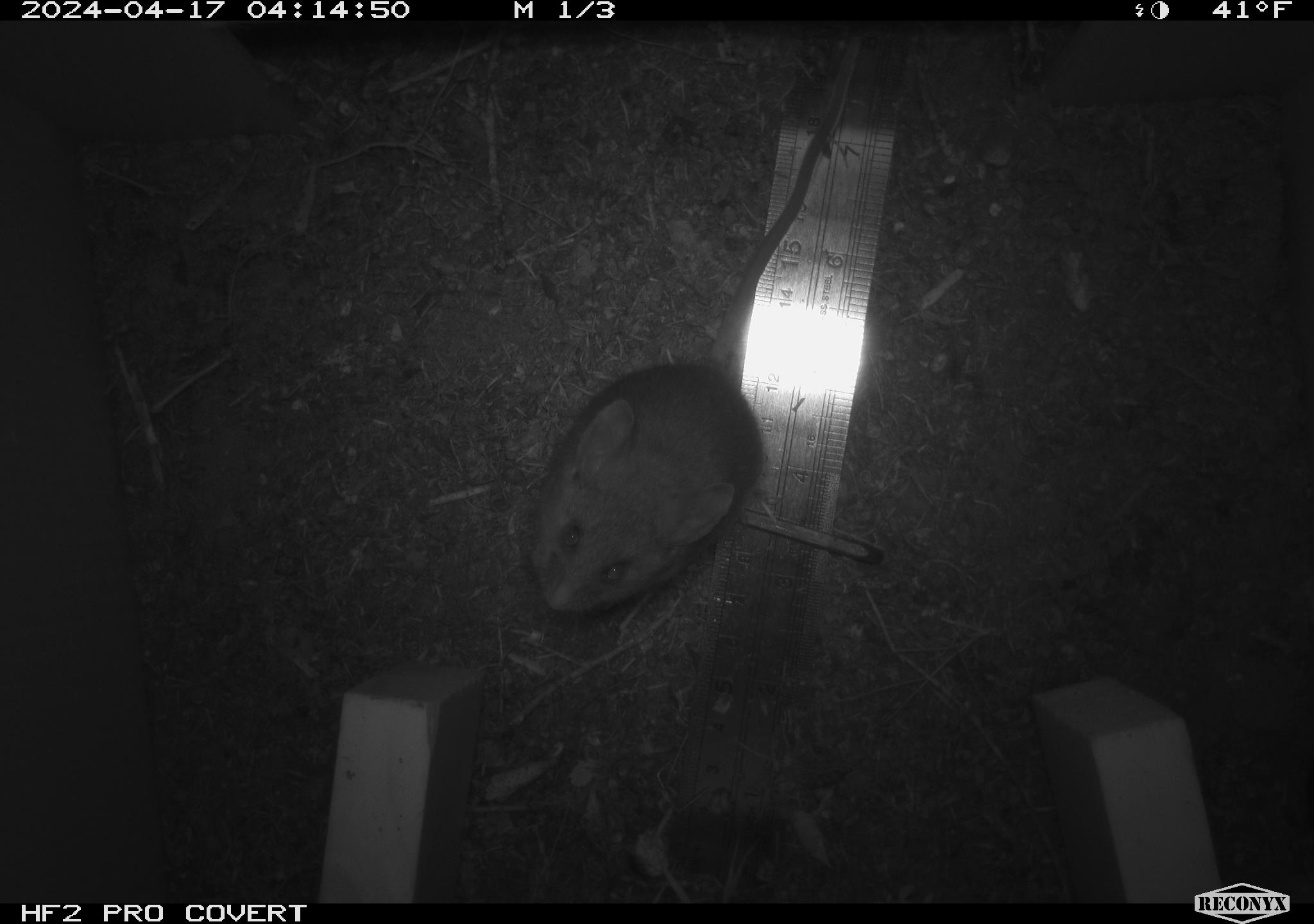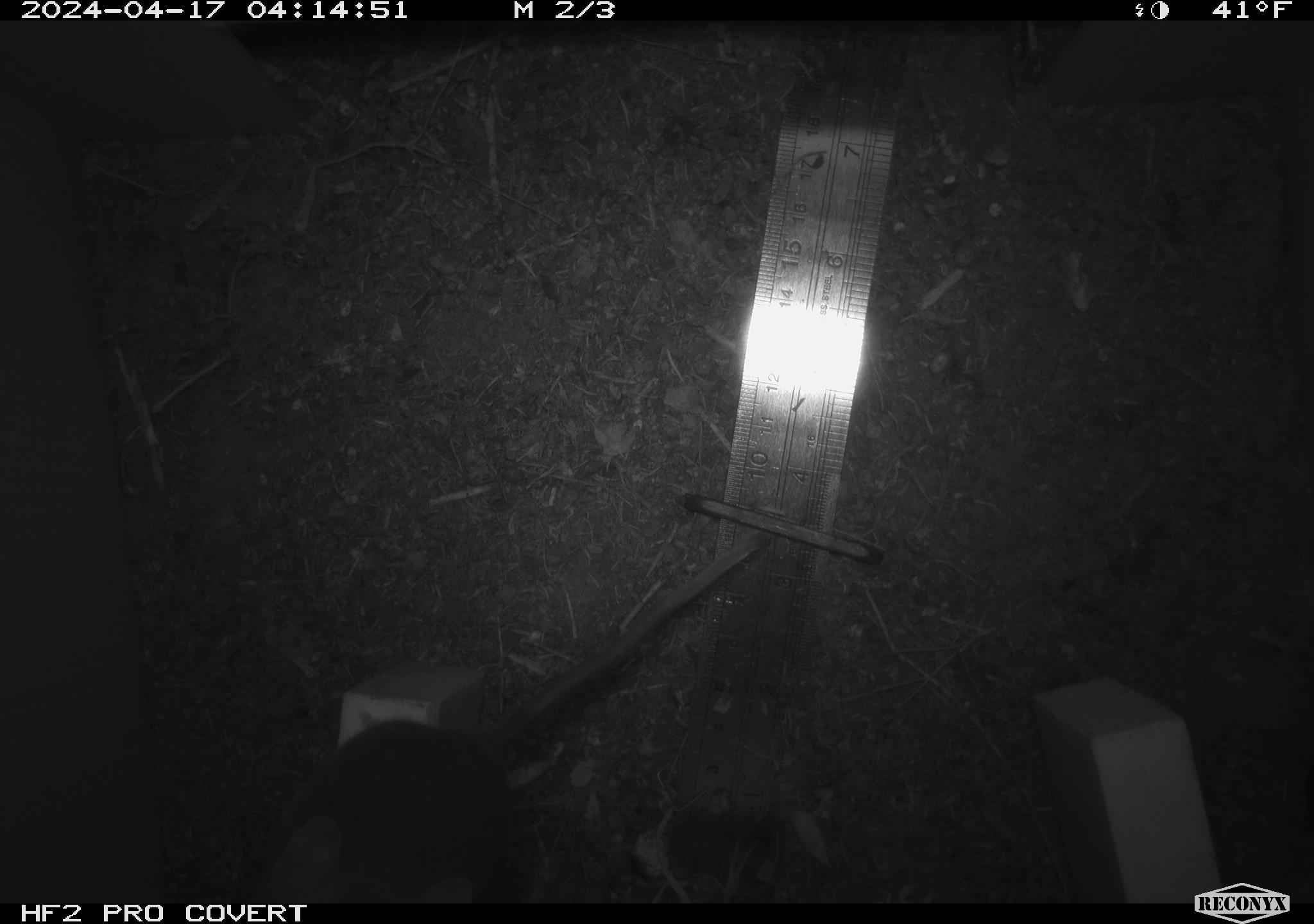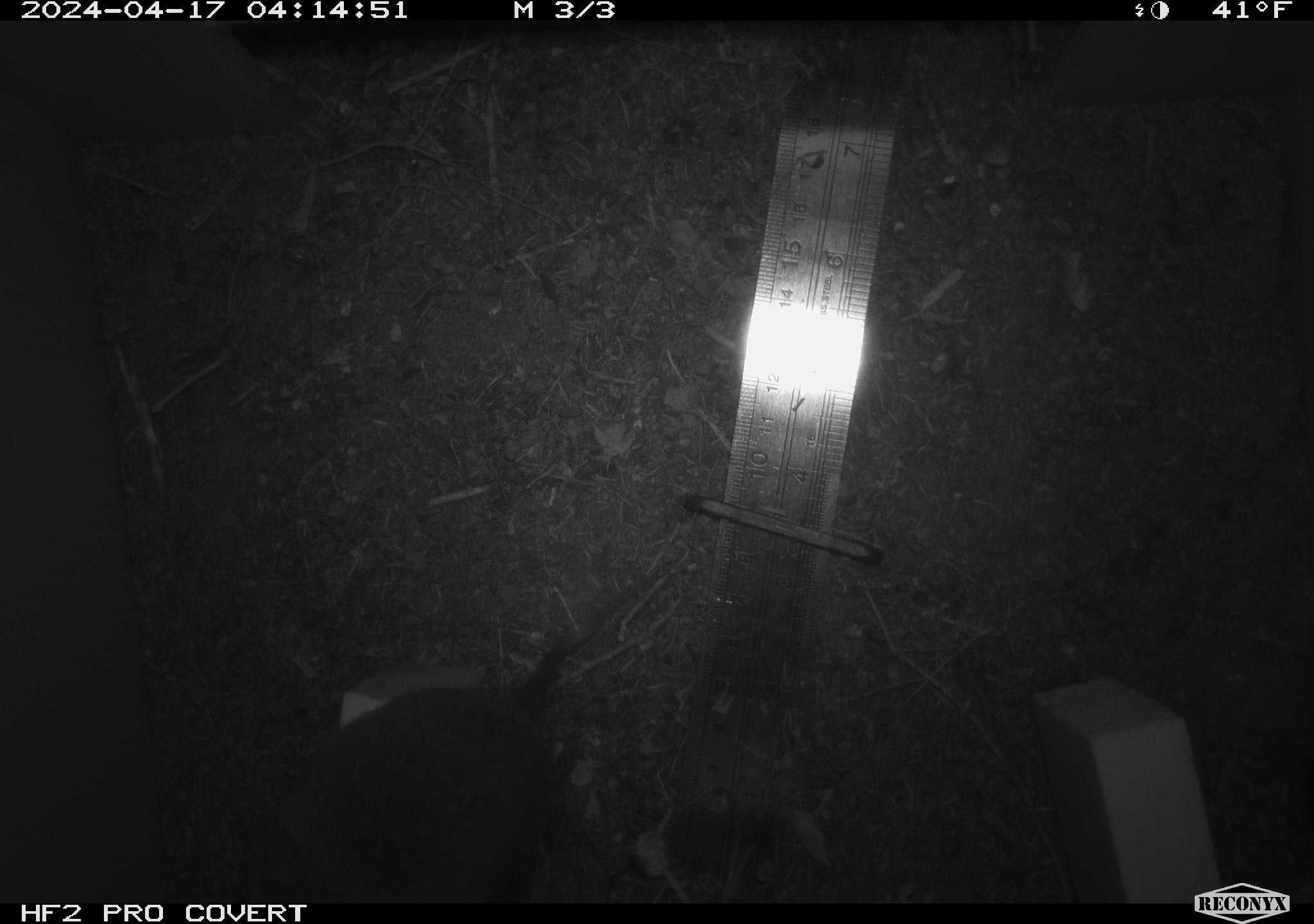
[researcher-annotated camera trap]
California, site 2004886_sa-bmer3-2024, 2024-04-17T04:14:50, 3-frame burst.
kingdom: Animalia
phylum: Chordata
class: Mammalia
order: Rodentia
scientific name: Rodentia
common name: woodrat or rat or mouse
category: woodrat or rat or mouse species